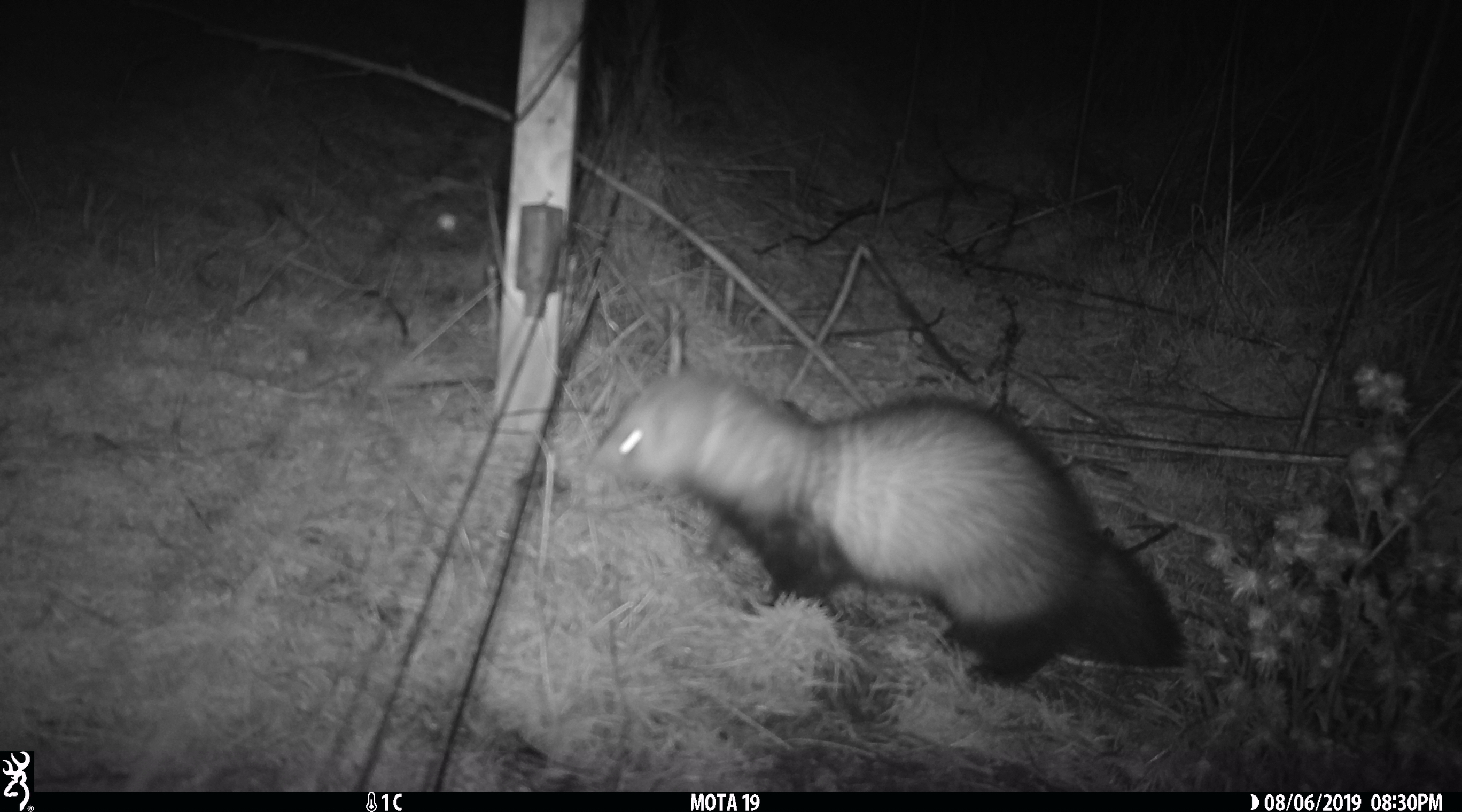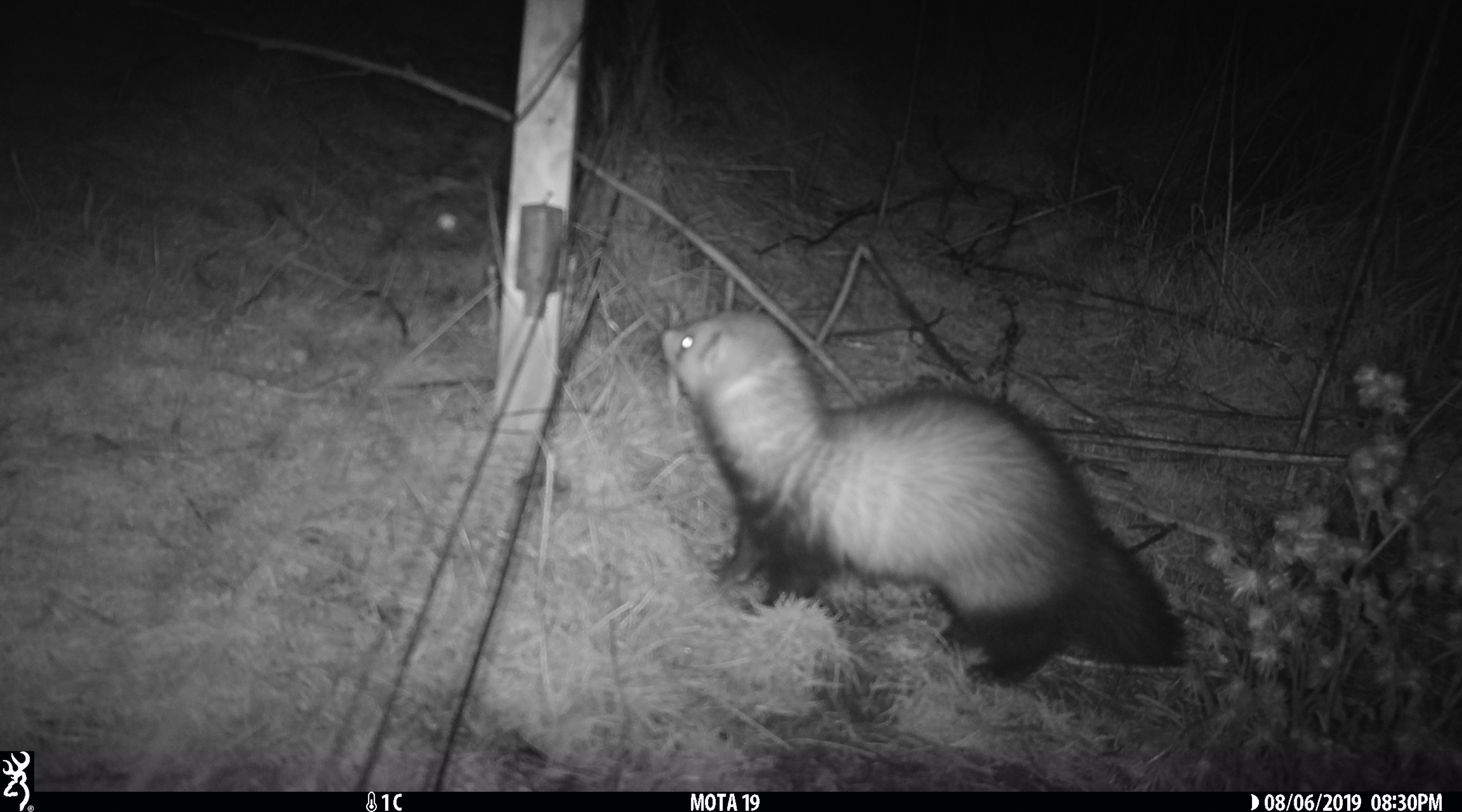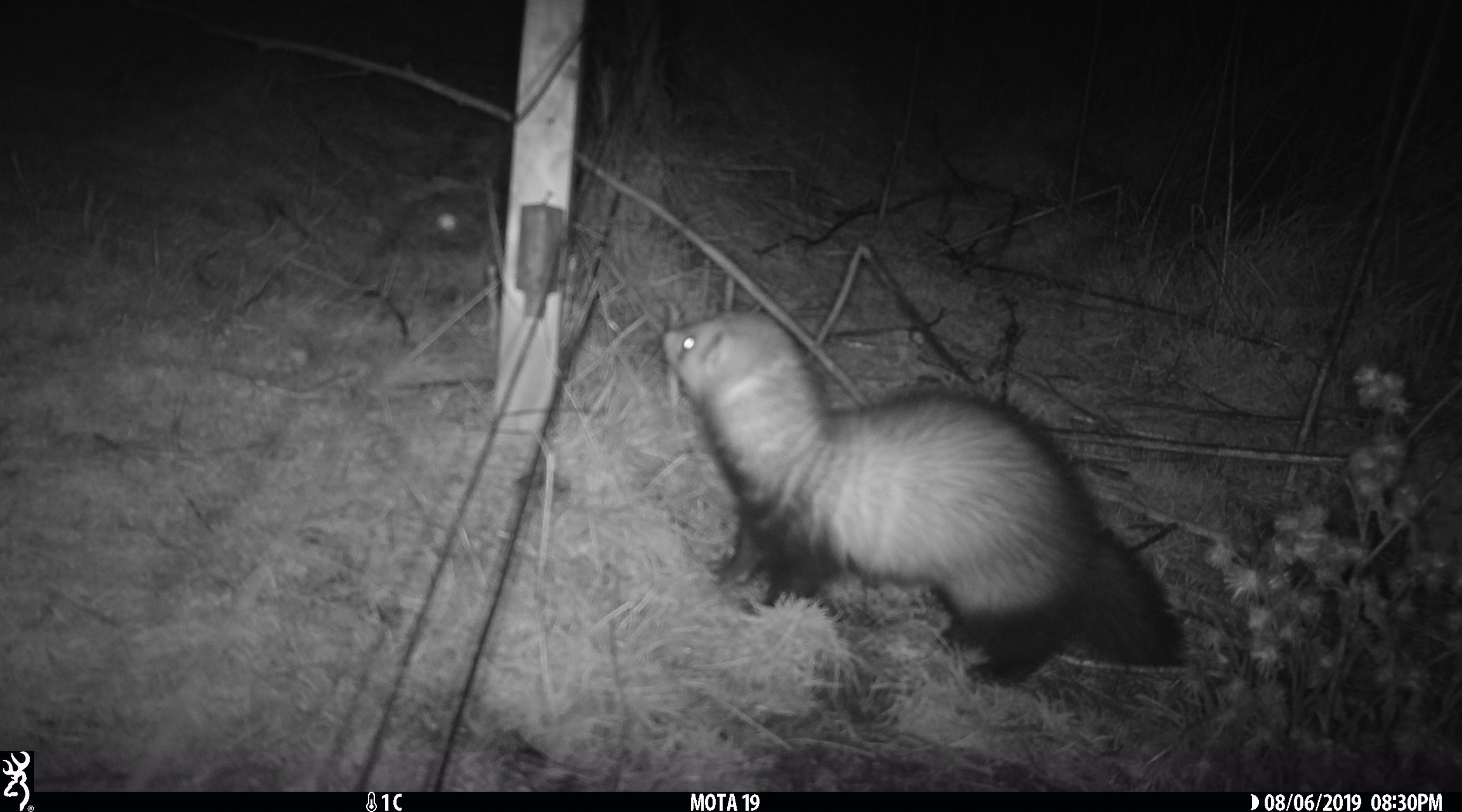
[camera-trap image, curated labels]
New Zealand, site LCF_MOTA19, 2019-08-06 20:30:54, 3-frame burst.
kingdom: Animalia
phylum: Chordata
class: Mammalia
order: Carnivora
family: Mustelidae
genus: Mustela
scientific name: Mustela furo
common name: ferret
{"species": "ferret (Mustela furo)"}